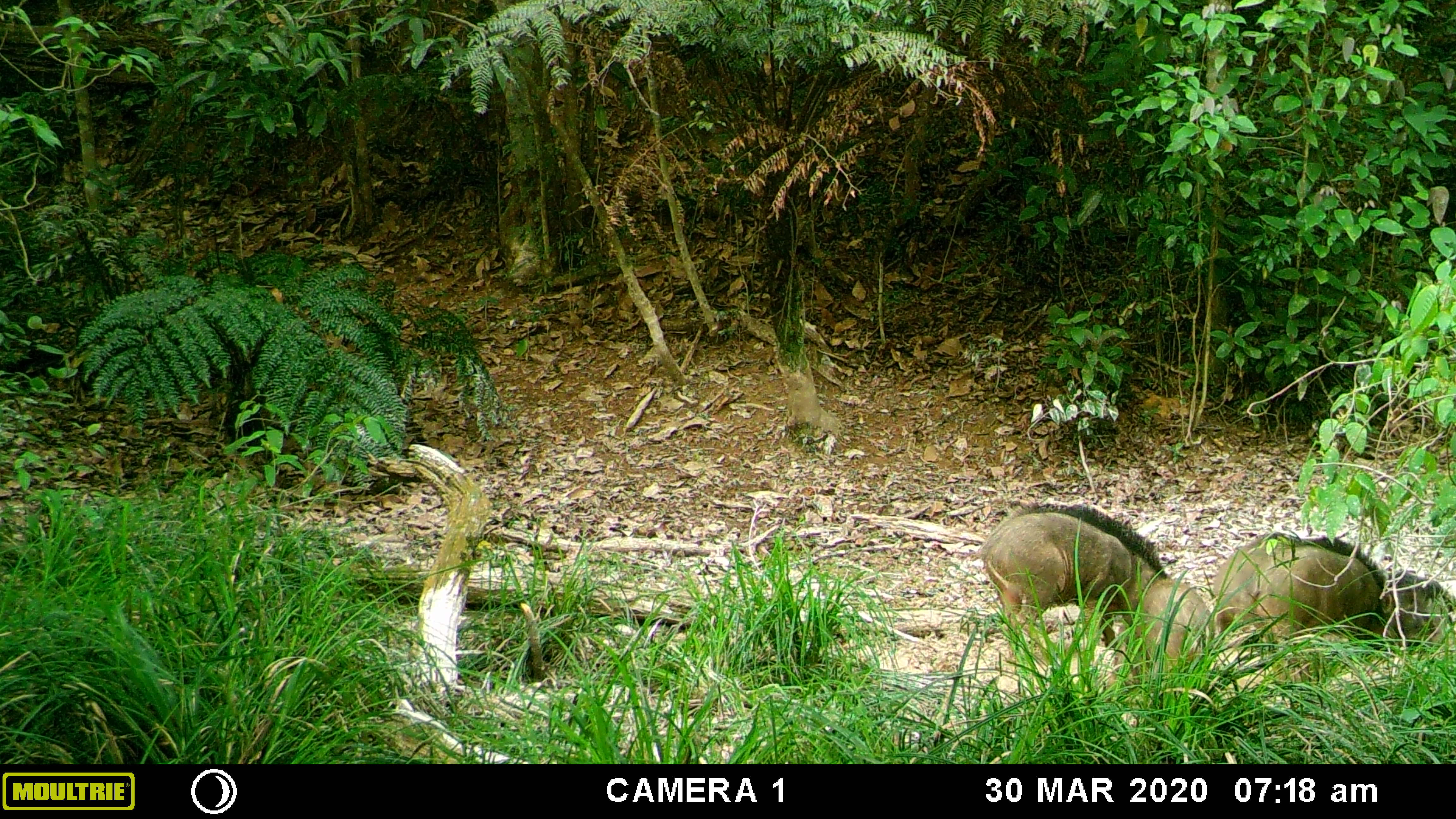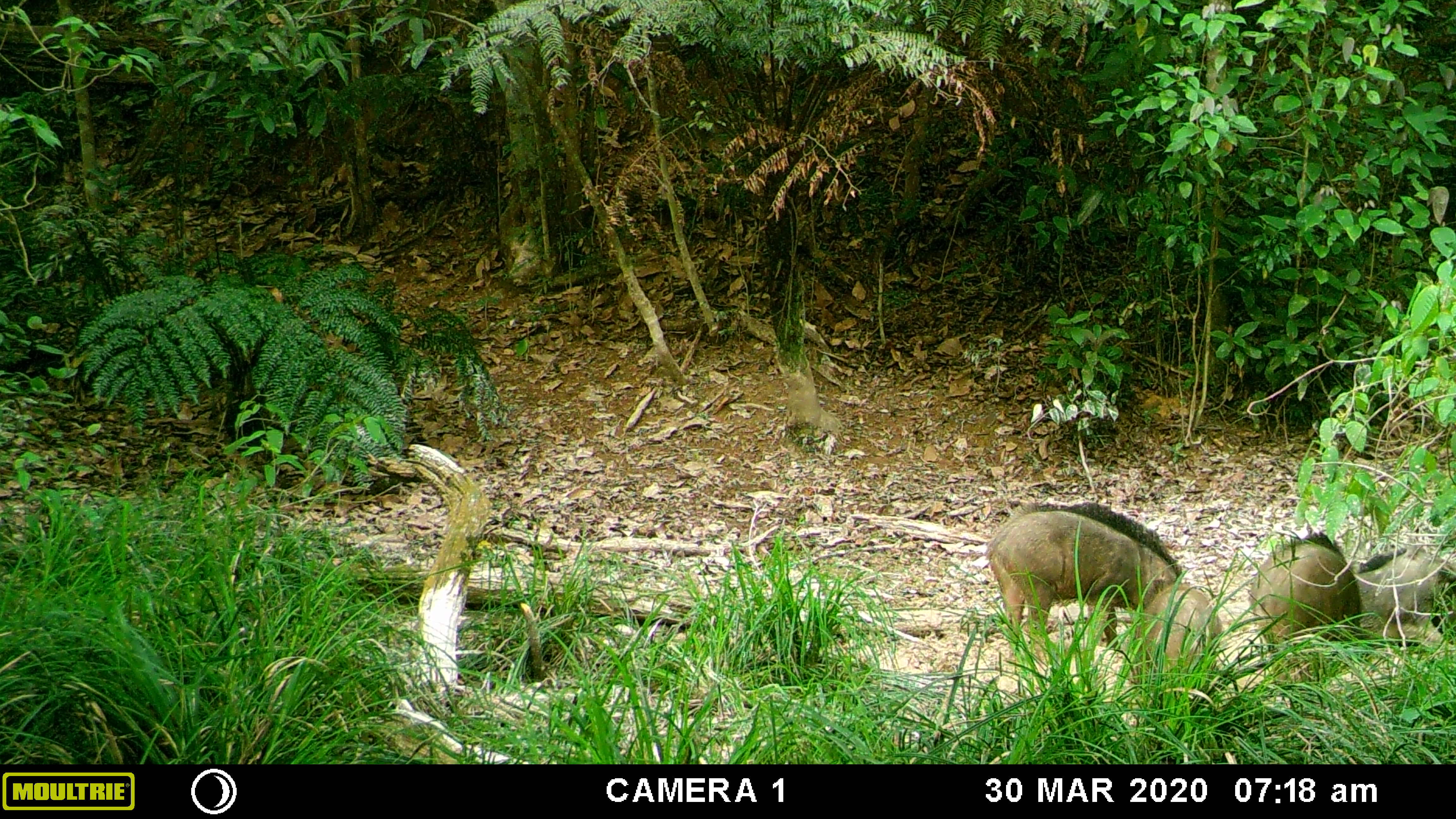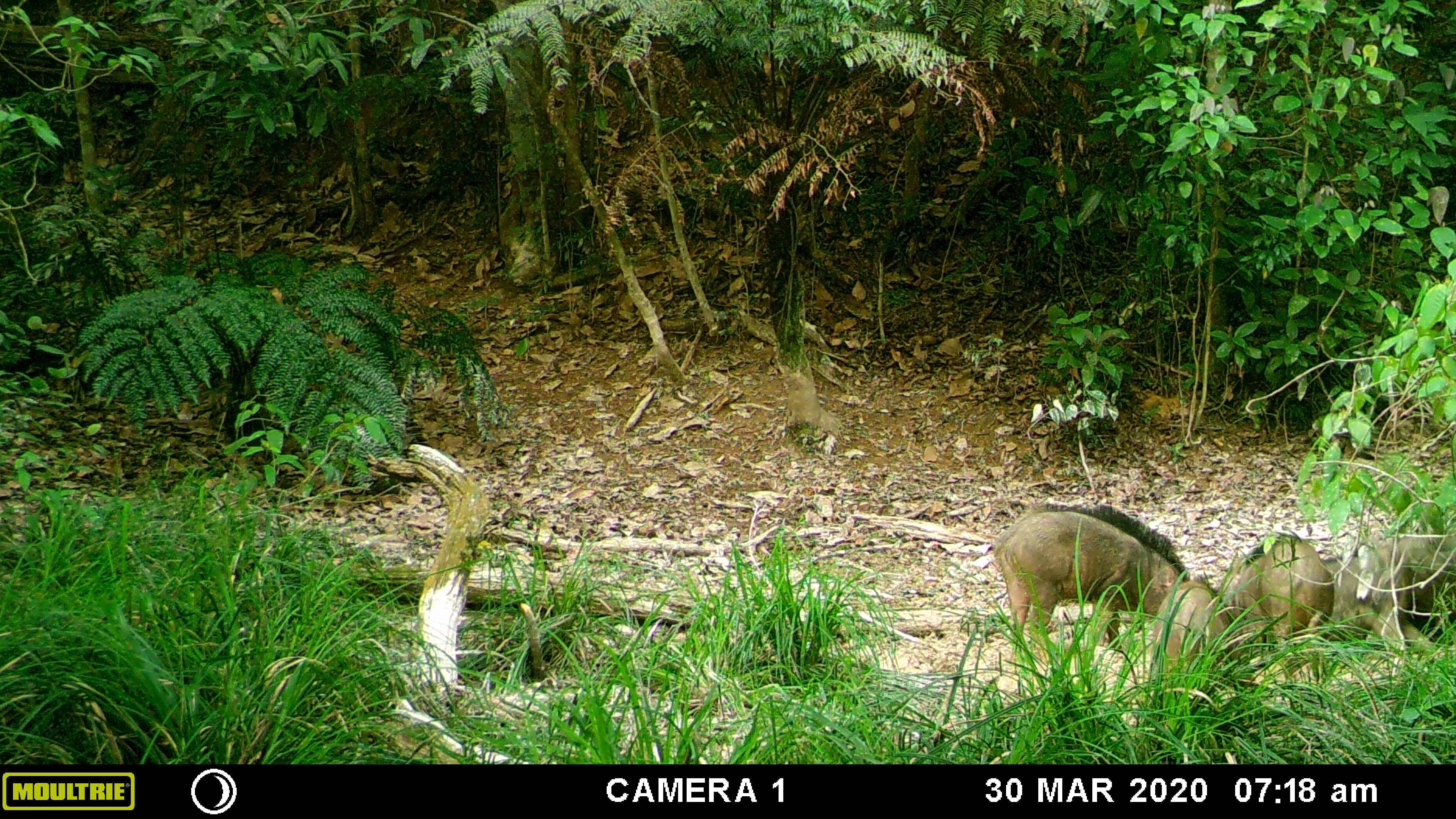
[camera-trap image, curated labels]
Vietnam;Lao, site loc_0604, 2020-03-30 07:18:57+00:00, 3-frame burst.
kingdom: Animalia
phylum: Chordata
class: Mammalia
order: Artiodactyla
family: Suidae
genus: Sus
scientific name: Sus scrofa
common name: eurasian wild pig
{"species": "eurasian wild pig (Sus scrofa)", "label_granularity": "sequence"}